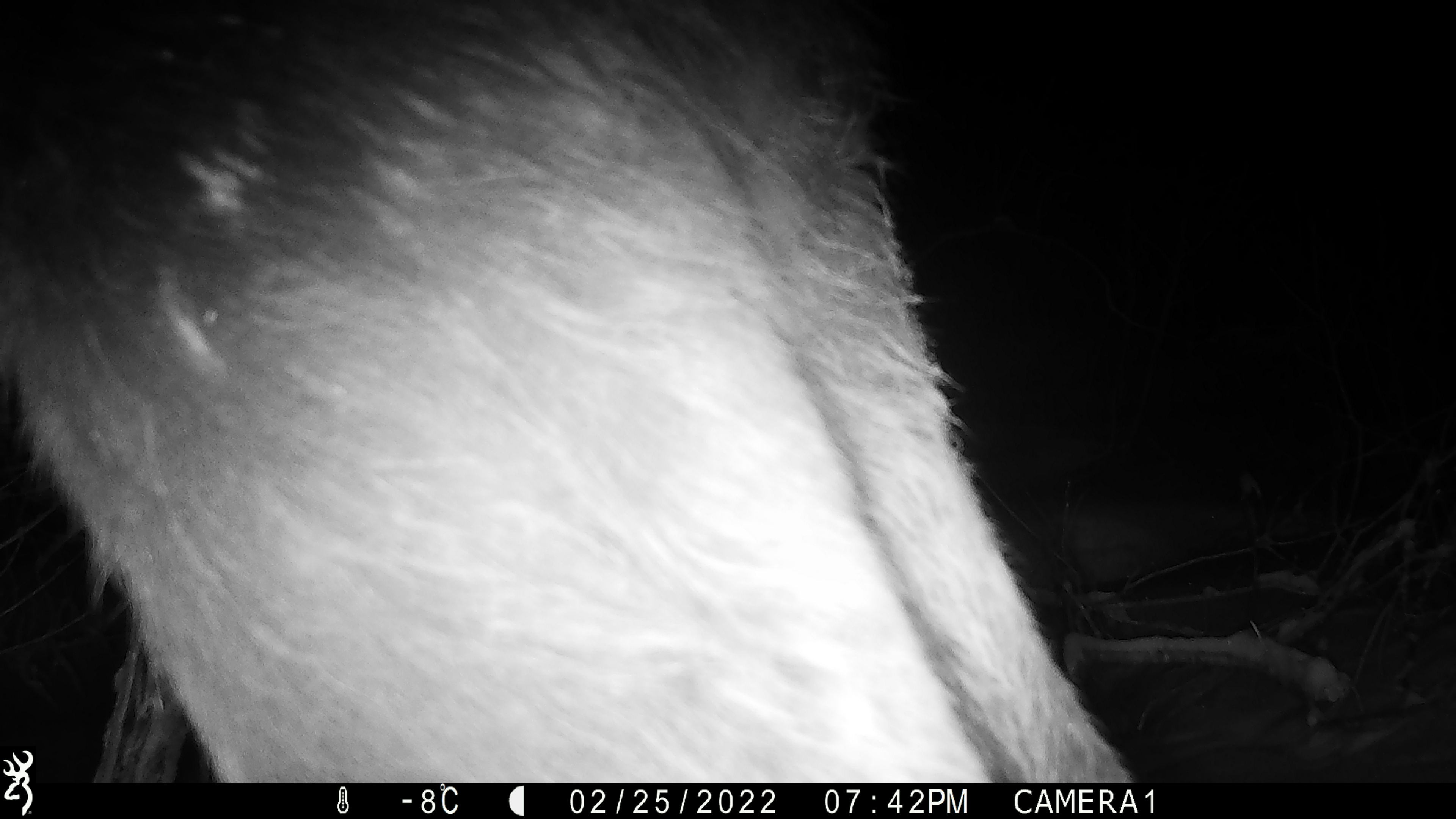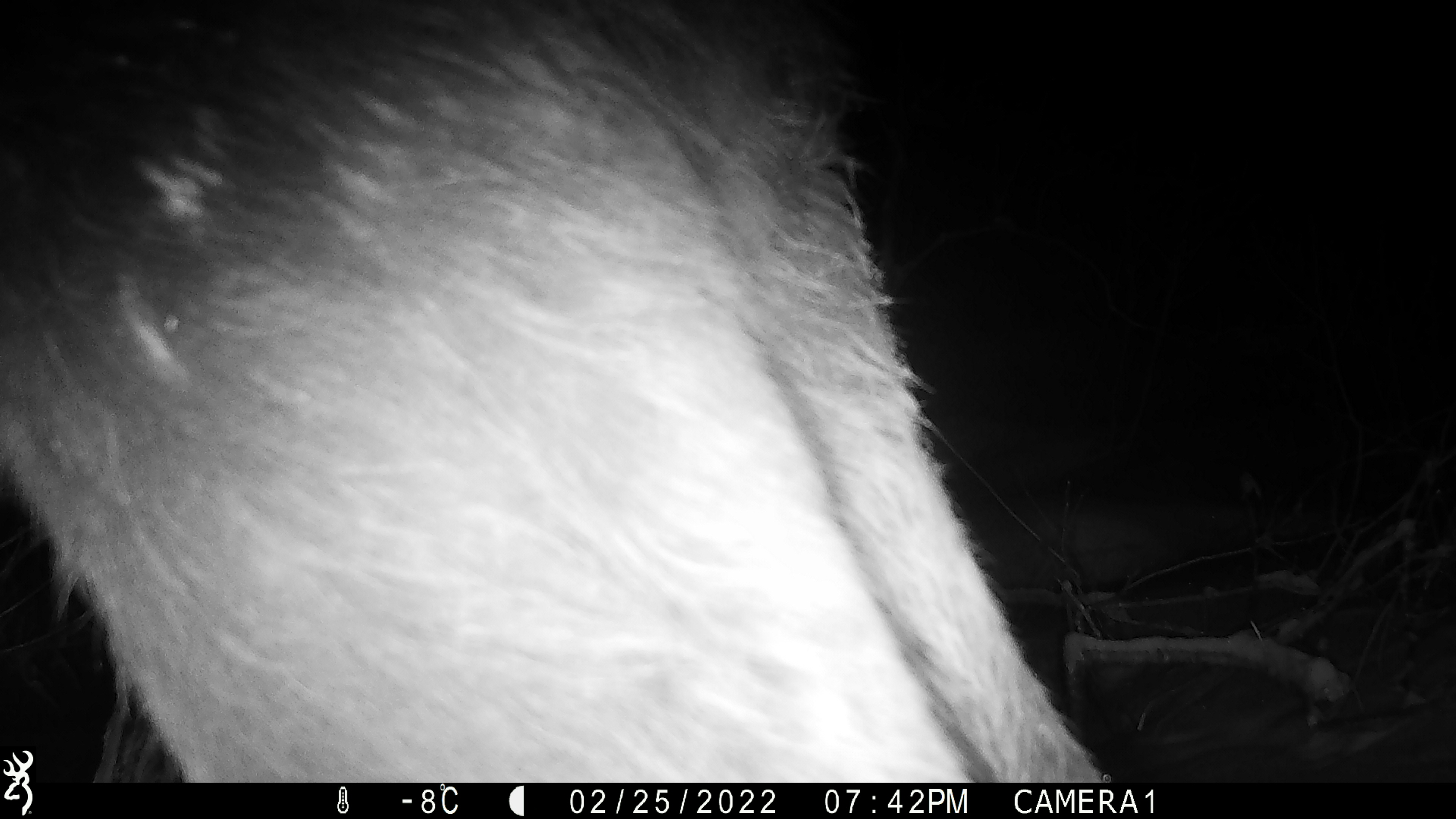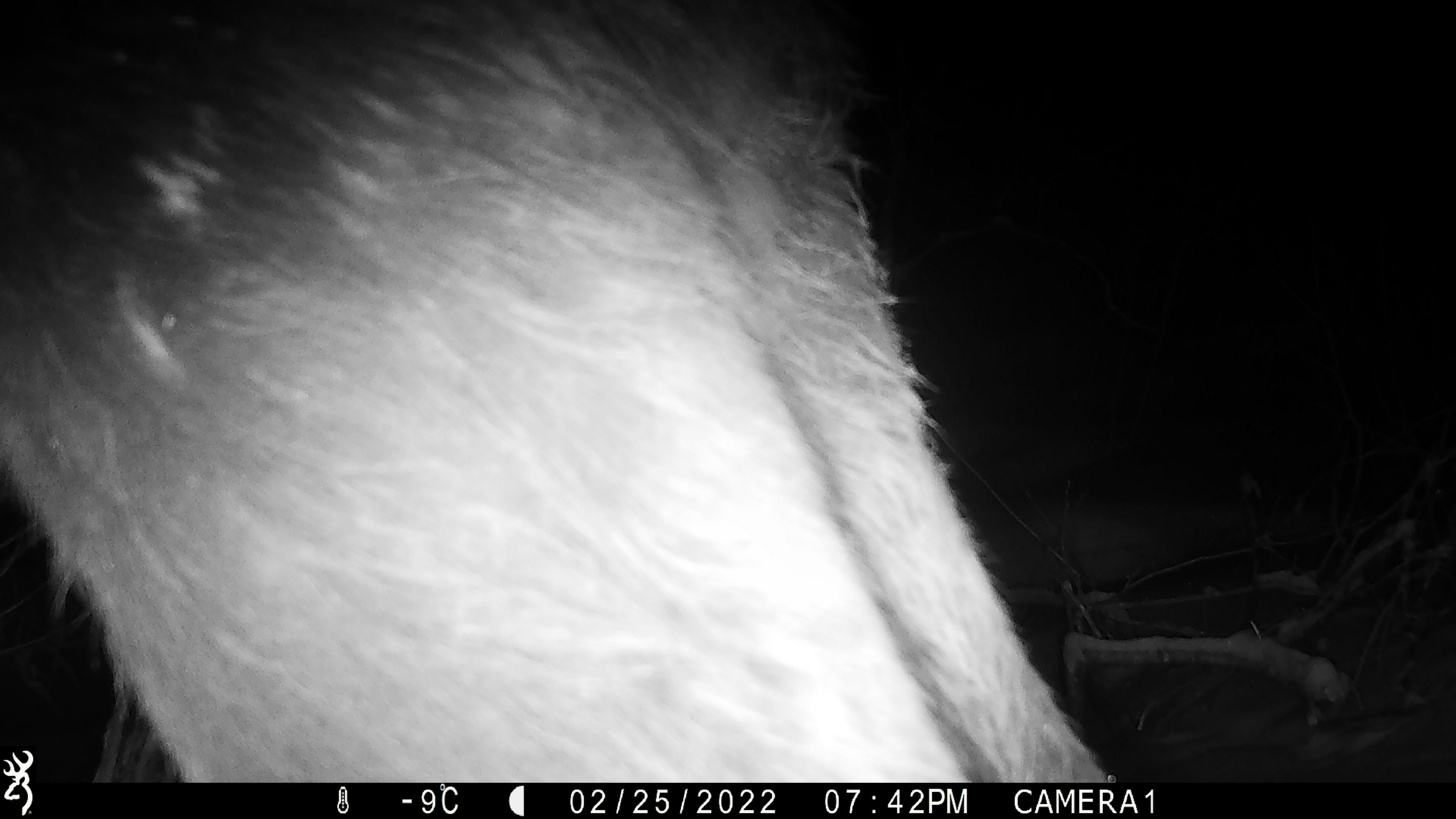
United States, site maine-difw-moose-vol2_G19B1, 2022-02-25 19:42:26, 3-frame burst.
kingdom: Animalia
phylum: Chordata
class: Mammalia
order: Artiodactyla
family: Cervidae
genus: Alces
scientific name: Alces alces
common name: moose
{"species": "moose (Alces alces)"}